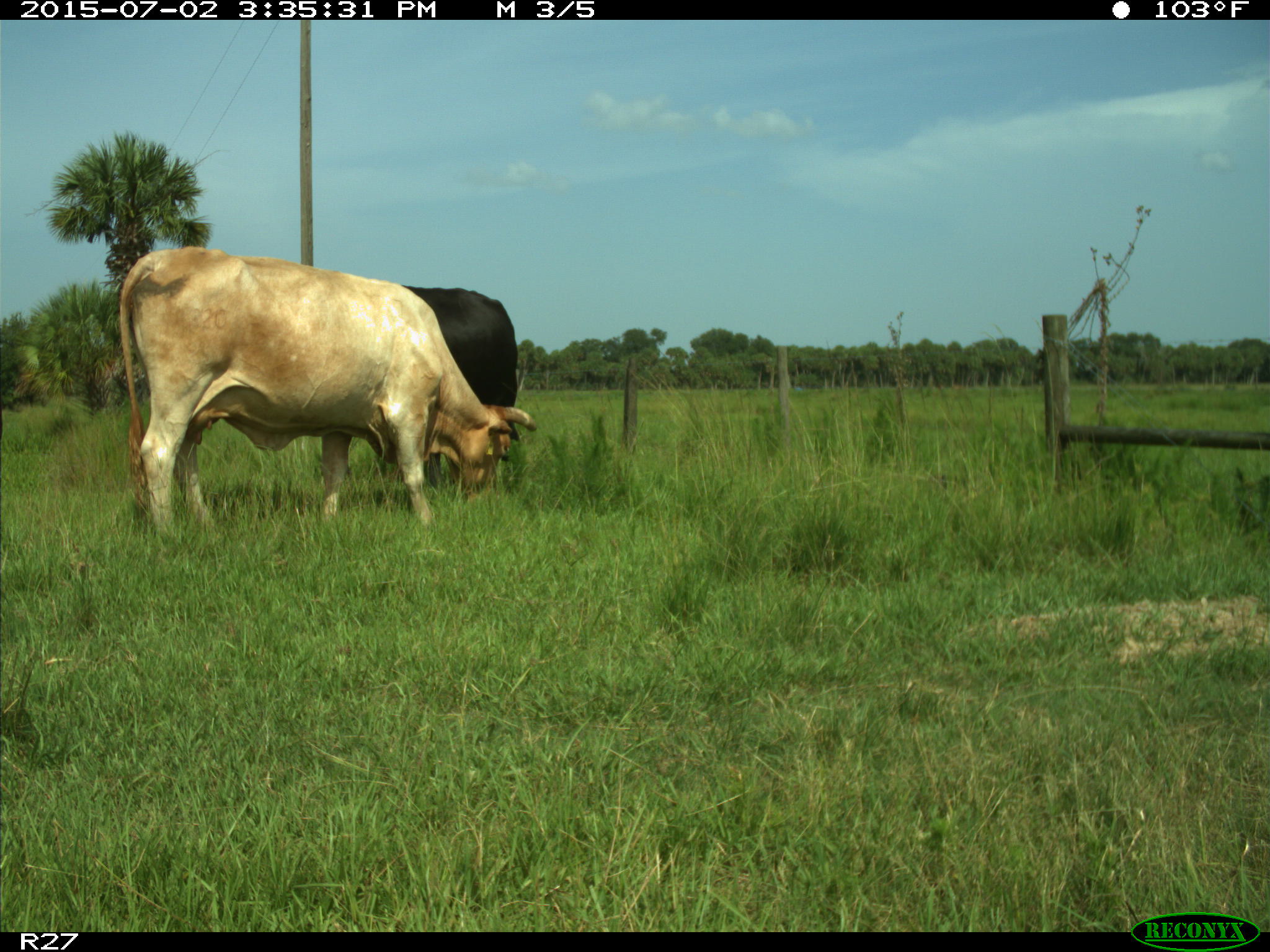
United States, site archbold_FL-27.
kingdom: Animalia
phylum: Chordata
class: Mammalia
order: Artiodactyla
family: Bovidae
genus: Bos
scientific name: Bos taurus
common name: domestic cow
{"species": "Bos taurus (domestic cow)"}